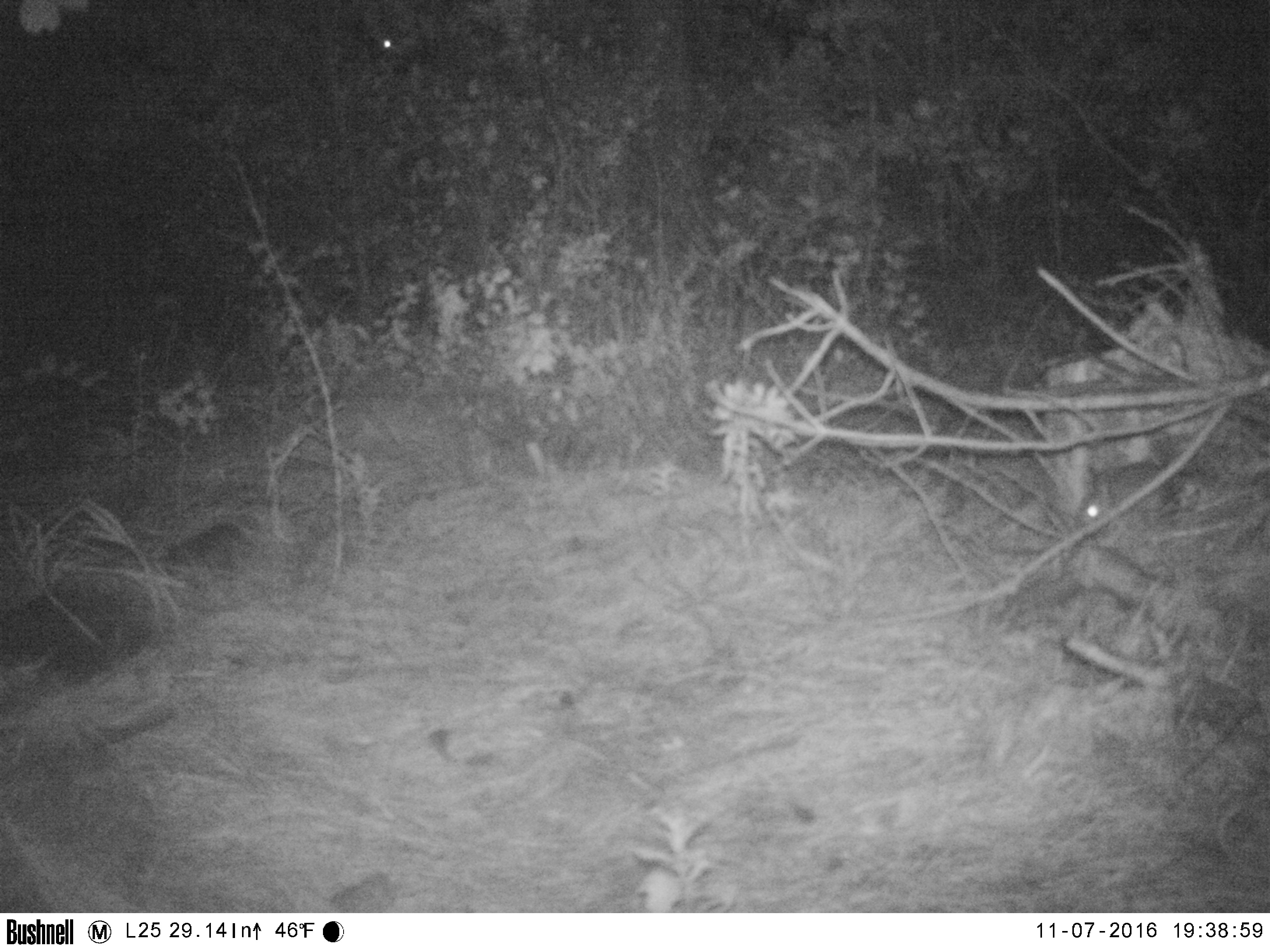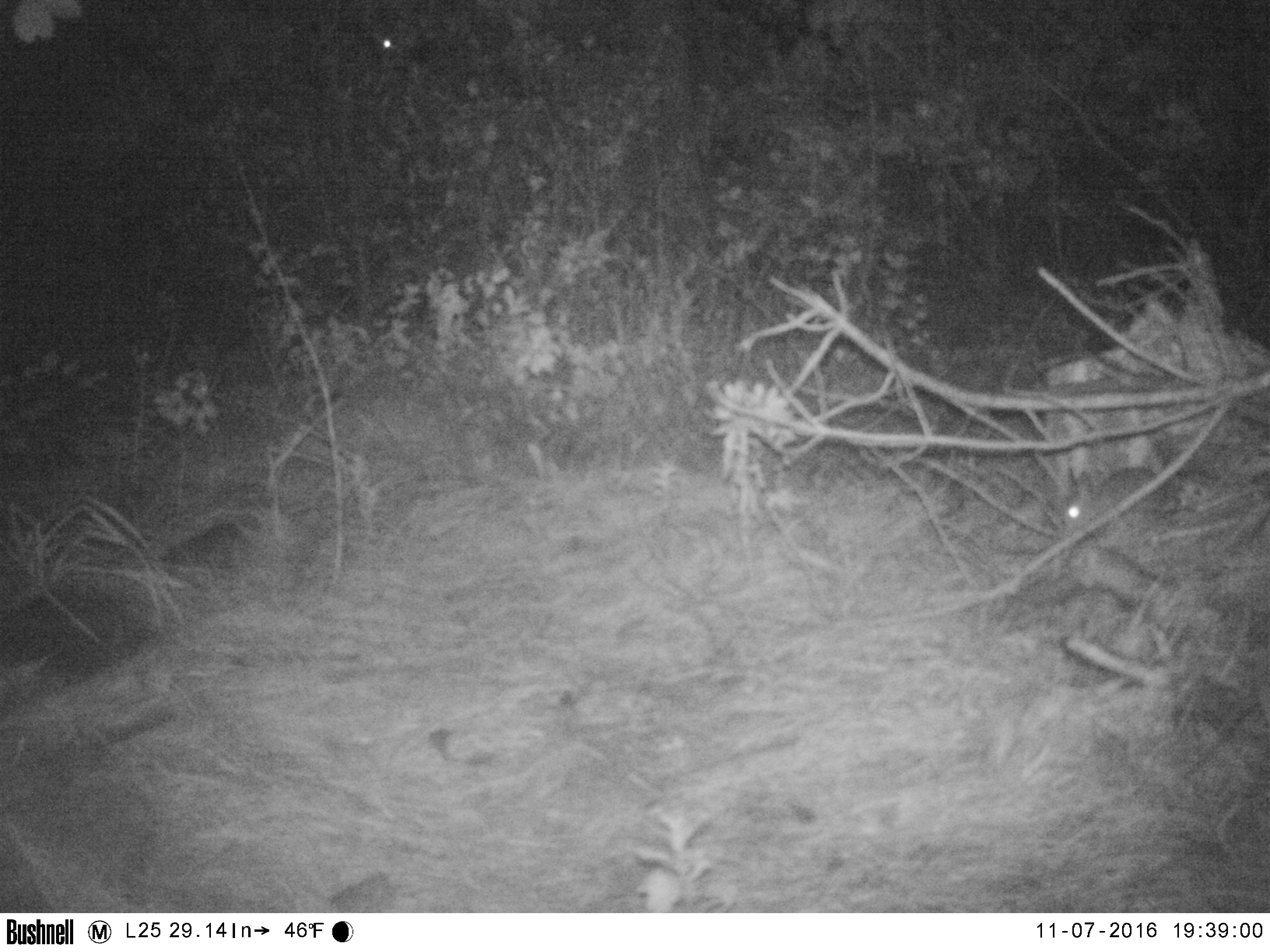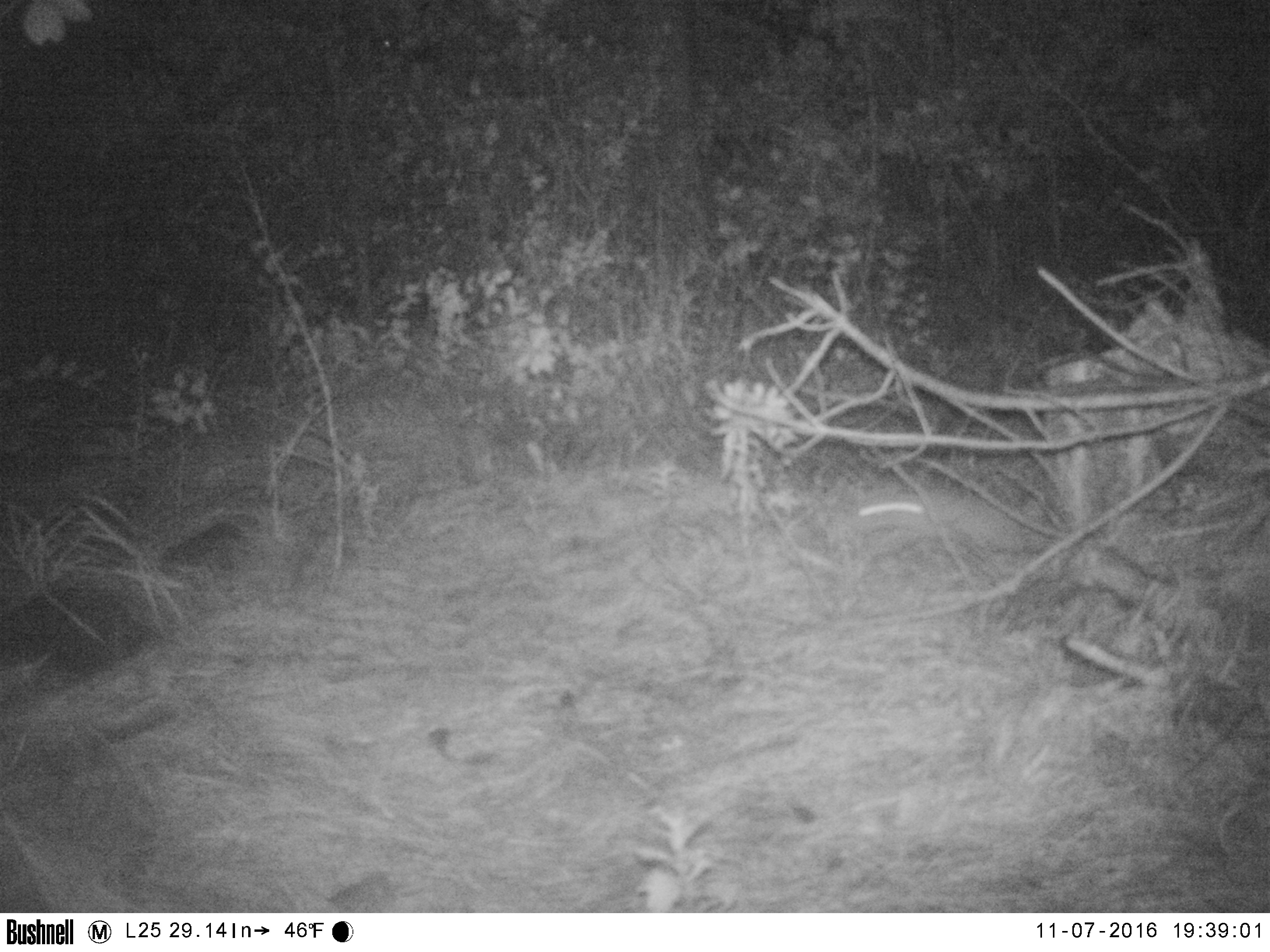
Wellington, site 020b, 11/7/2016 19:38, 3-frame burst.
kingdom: Animalia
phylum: Chordata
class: Mammalia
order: Lagomorpha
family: Leporidae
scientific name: Leporidae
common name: rabbit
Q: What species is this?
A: Rabbit (Leporidae).